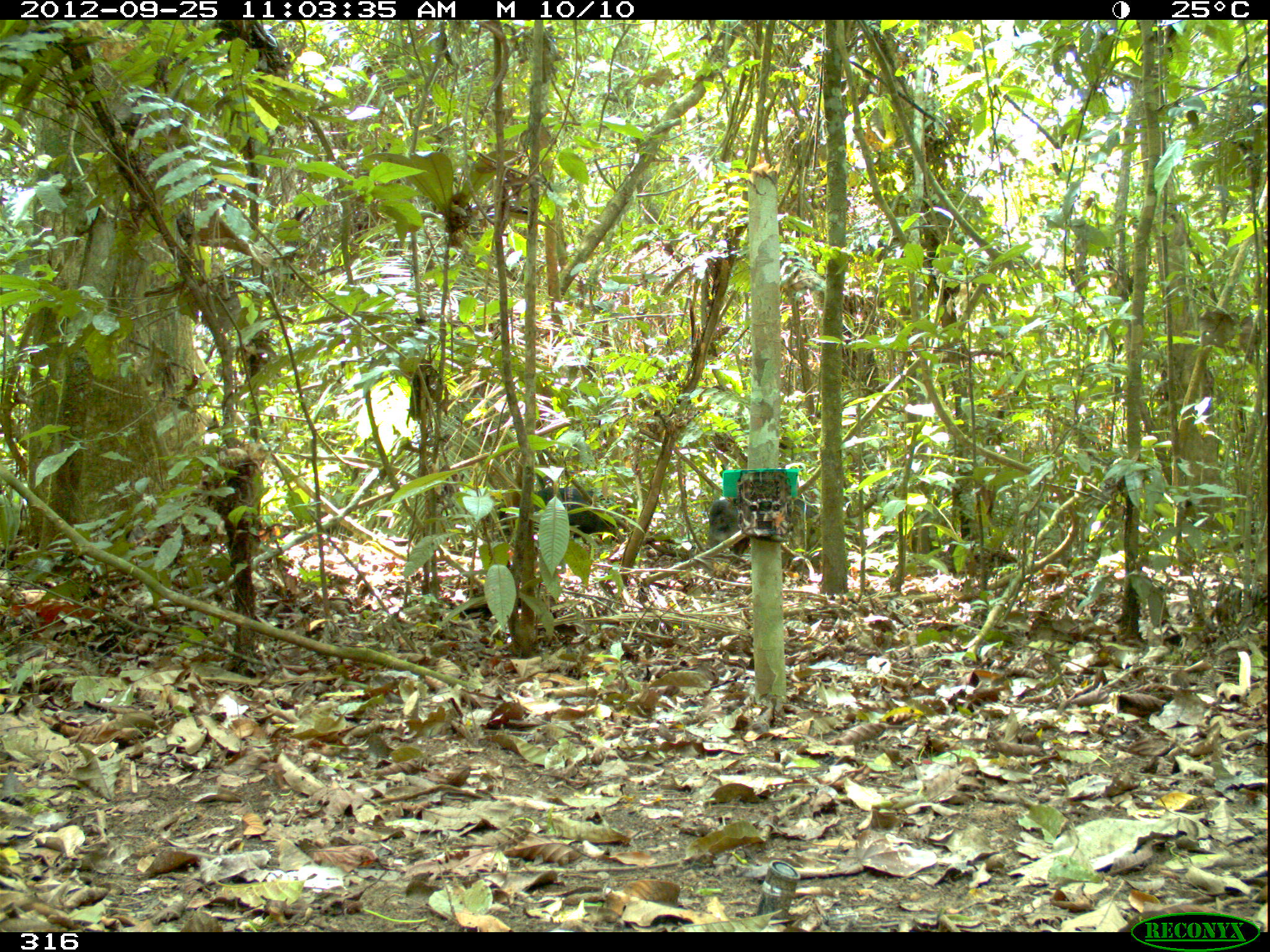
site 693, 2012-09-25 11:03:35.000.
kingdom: Animalia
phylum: Chordata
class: Mammalia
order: Artiodactyla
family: Tayassuidae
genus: Tayassu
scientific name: Tayassu pecari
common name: white-lipped peccary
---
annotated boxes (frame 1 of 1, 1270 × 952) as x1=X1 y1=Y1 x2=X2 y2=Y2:
tayassu pecari: x1=702 y1=495 x2=821 y2=569; x1=496 y1=487 x2=618 y2=544